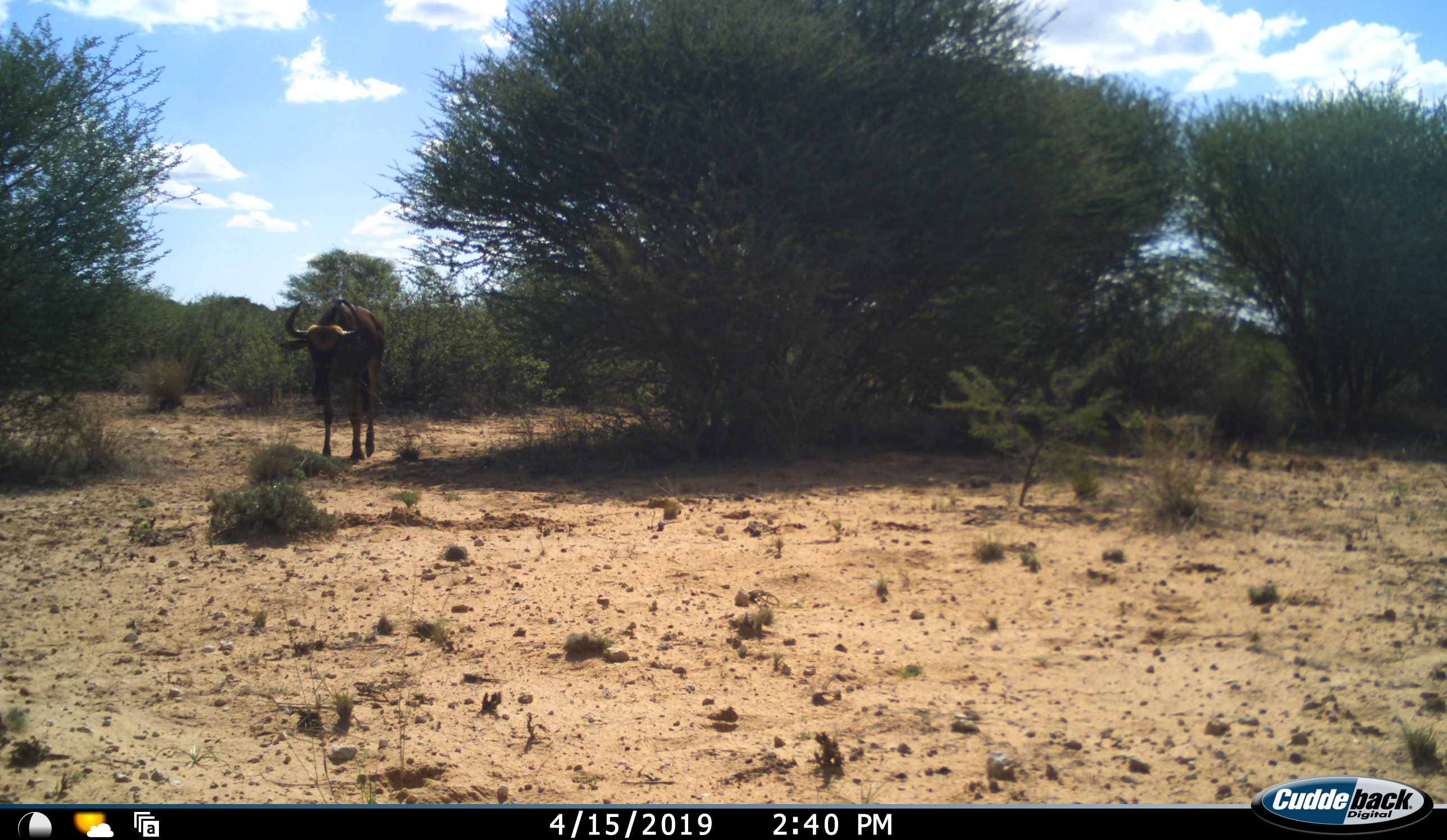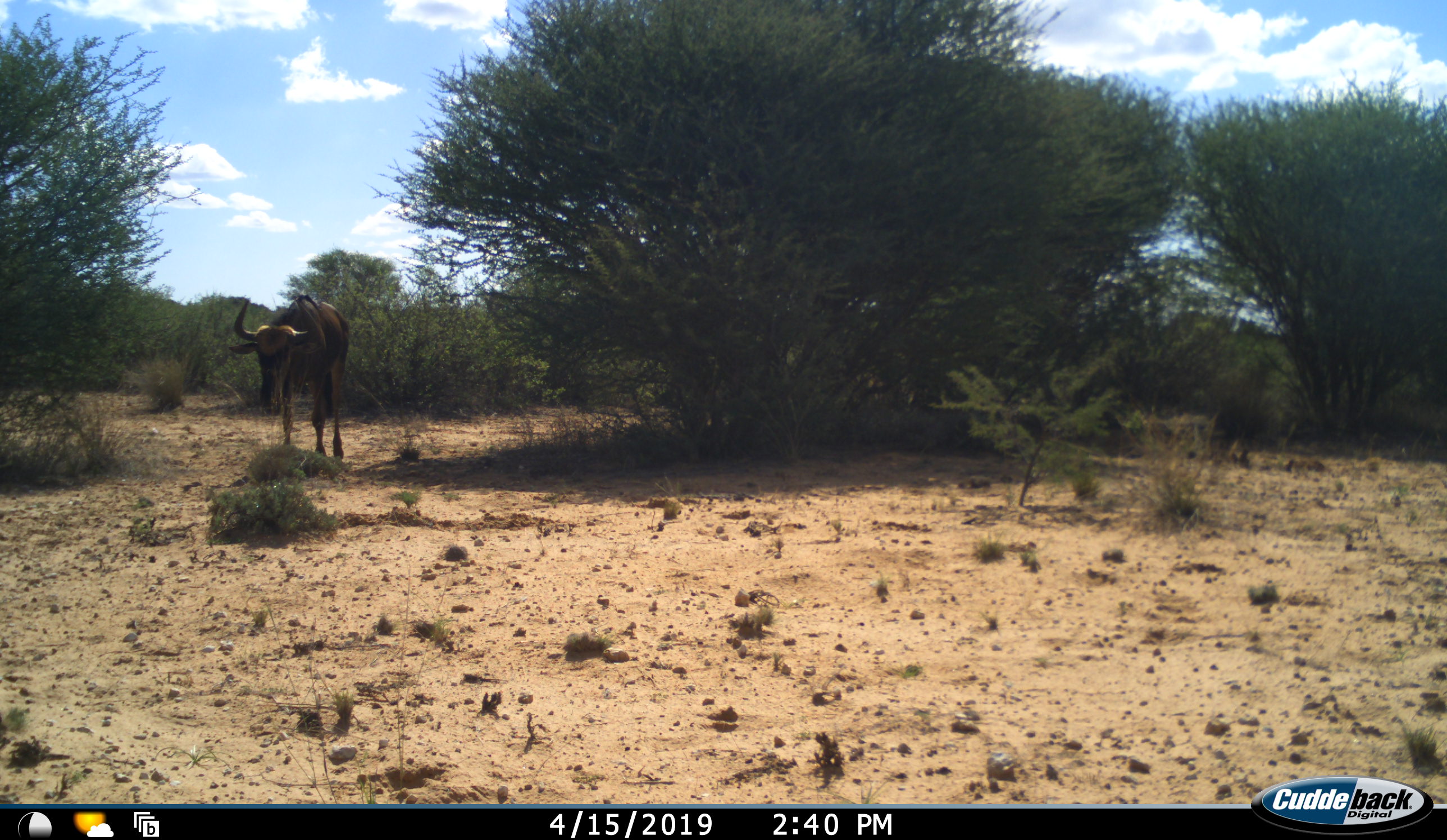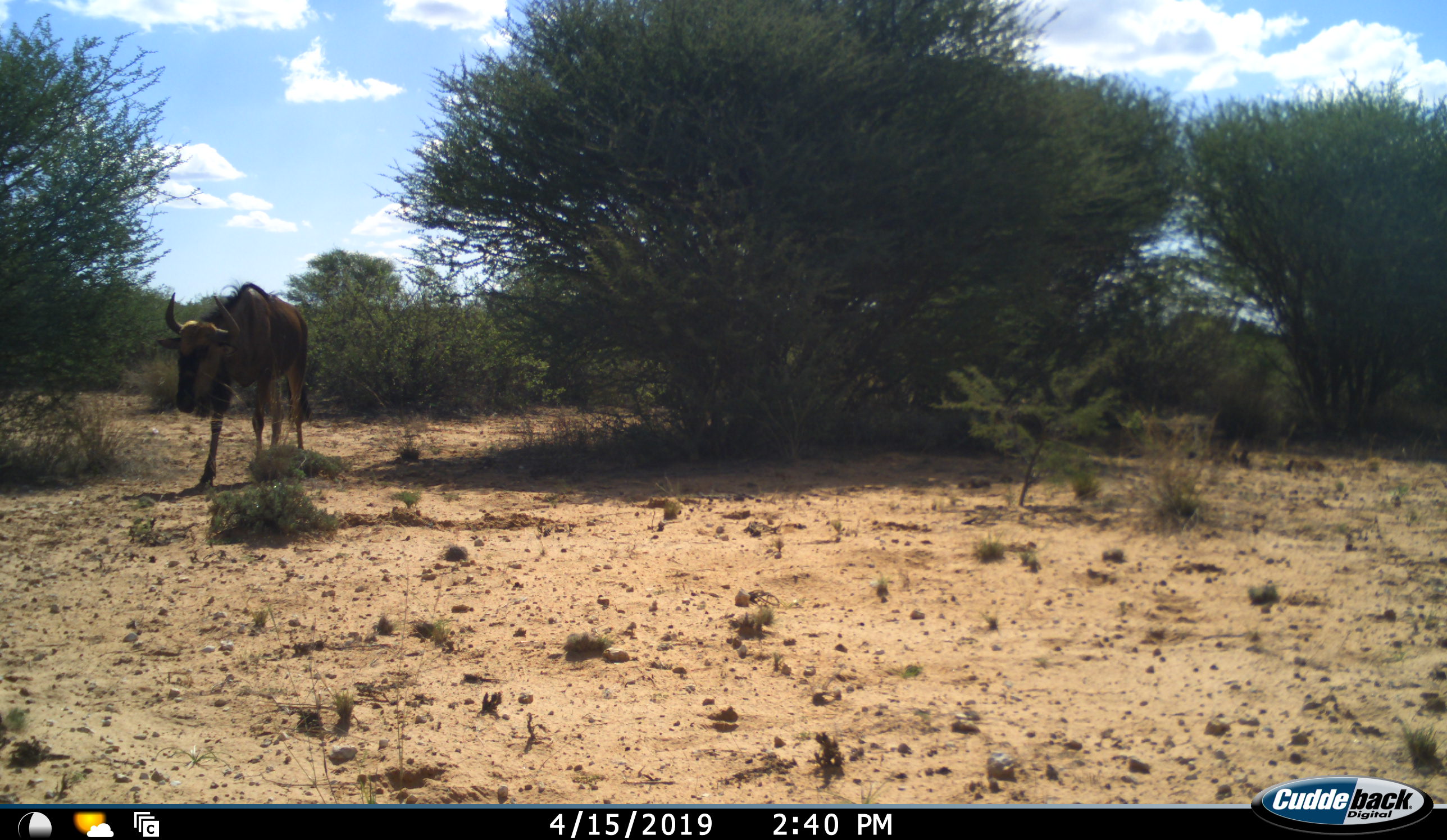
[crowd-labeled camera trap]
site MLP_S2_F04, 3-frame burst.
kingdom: Animalia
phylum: Chordata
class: Mammalia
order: Artiodactyla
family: Bovidae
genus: Connochaetes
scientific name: Connochaetes taurinus taurinus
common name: blue wildebeest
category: wildebeestblue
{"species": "wildebeestblue (blue wildebeest) (Connochaetes taurinus taurinus)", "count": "1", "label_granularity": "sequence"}